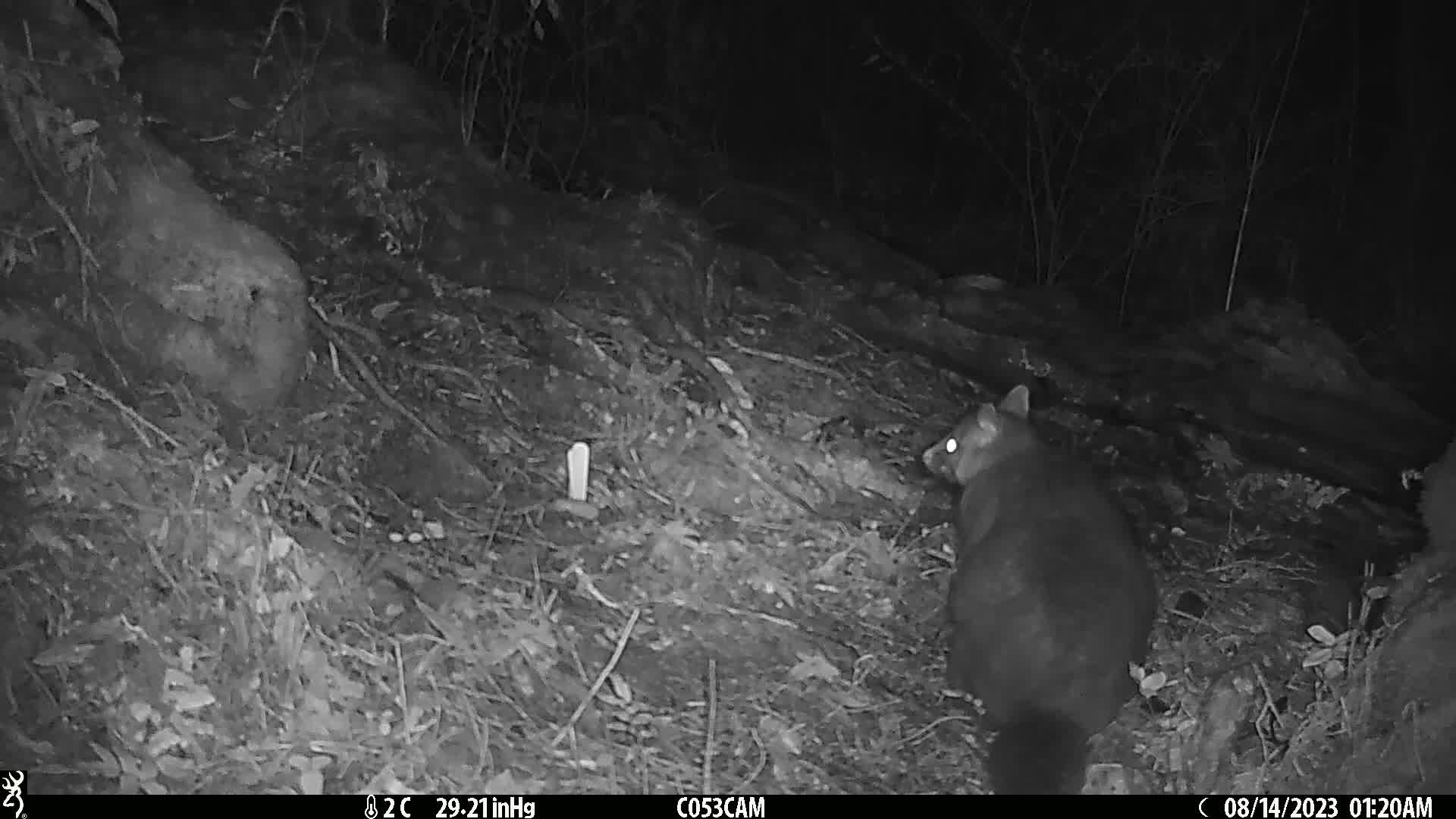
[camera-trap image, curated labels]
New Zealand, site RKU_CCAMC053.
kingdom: Animalia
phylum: Chordata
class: Mammalia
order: Diprotodontia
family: Phalangeridae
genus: Trichosurus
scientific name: Trichosurus vulpecula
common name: common brushtail possum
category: possum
Possum (common brushtail possum) (Trichosurus vulpecula).